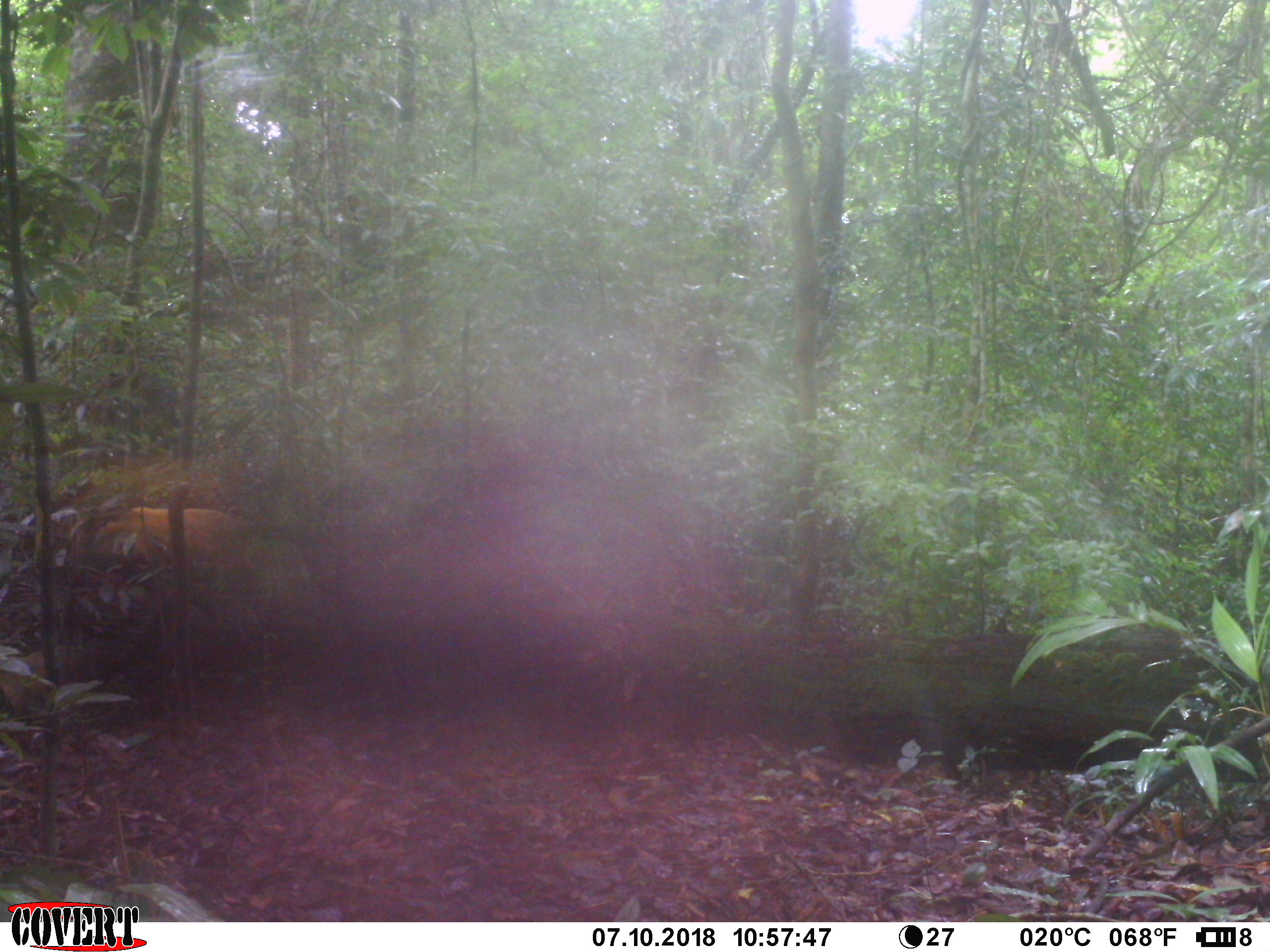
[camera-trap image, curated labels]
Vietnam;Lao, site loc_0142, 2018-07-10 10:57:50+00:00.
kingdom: Animalia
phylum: Chordata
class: Mammalia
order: Carnivora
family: Mustelidae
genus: Martes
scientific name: Martes flavigula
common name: yellow-throated marten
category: yellow throated marten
Yellow throated marten (yellow-throated marten) (Martes flavigula). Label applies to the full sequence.